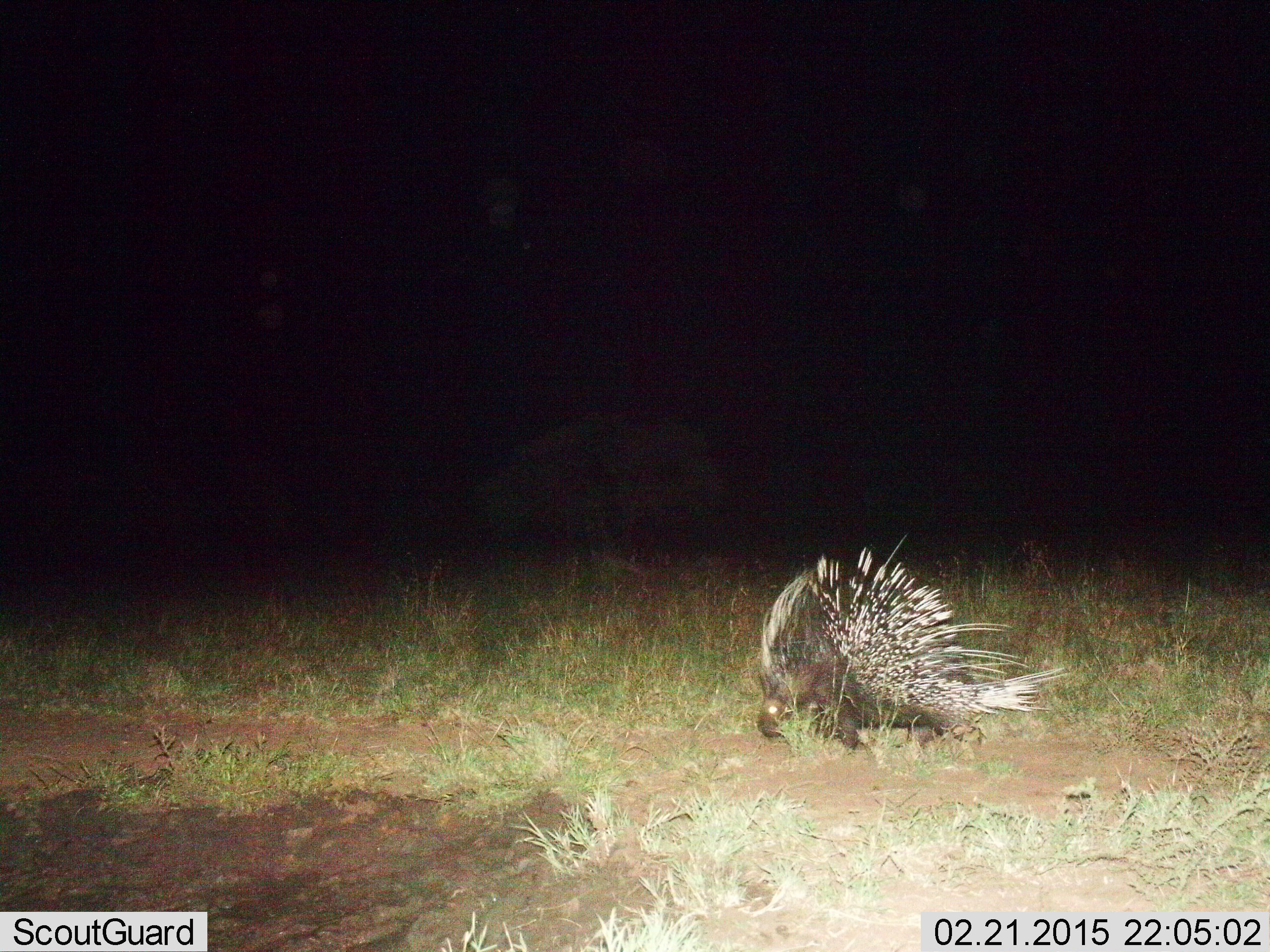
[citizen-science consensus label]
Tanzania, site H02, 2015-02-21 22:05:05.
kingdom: Animalia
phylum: Chordata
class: Mammalia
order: Rodentia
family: Hystricidae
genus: Hystrix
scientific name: Hystrix cristata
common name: crested porcupine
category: porcupine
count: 1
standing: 30%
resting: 0%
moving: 70%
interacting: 0%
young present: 0%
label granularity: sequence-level